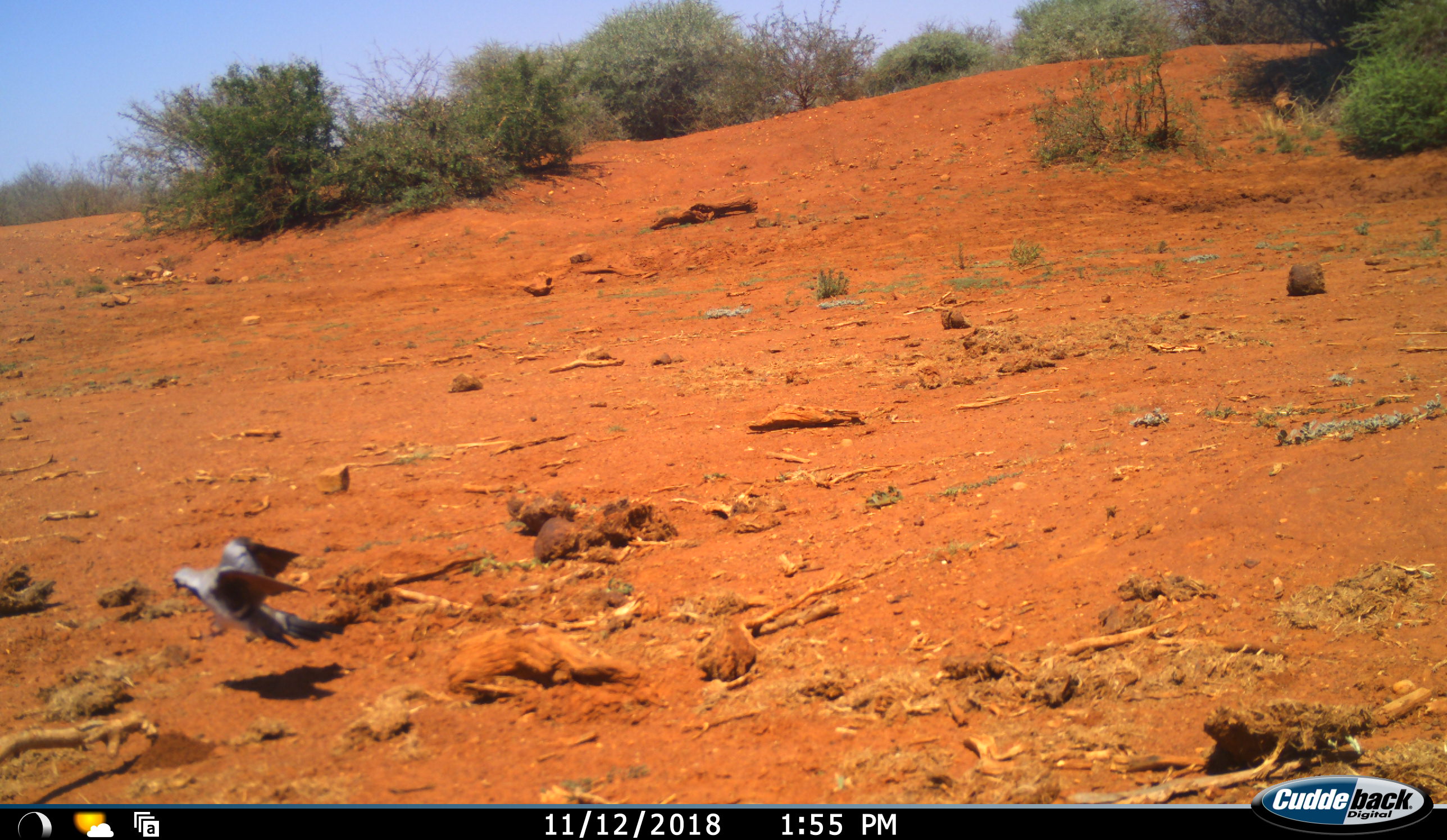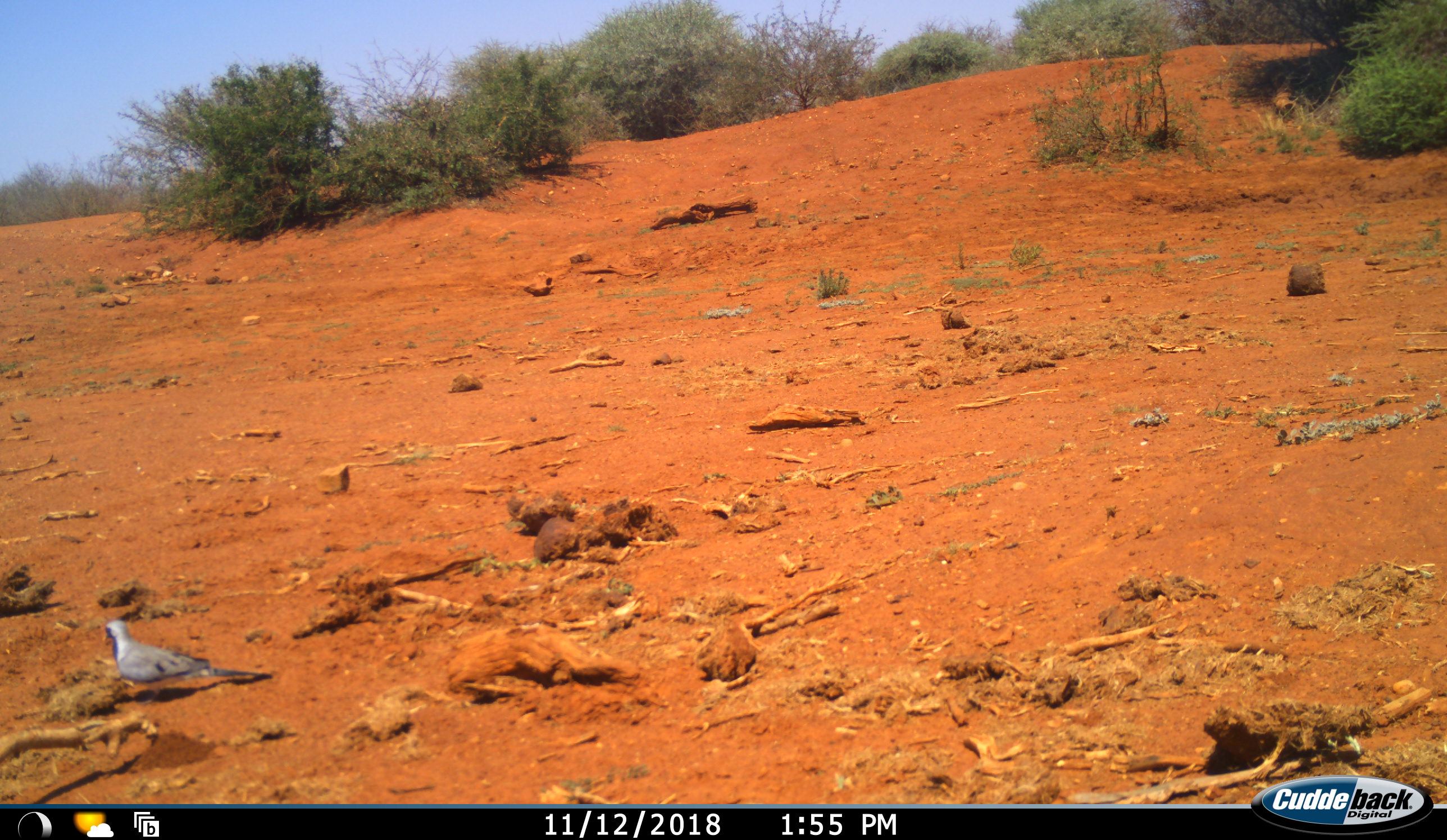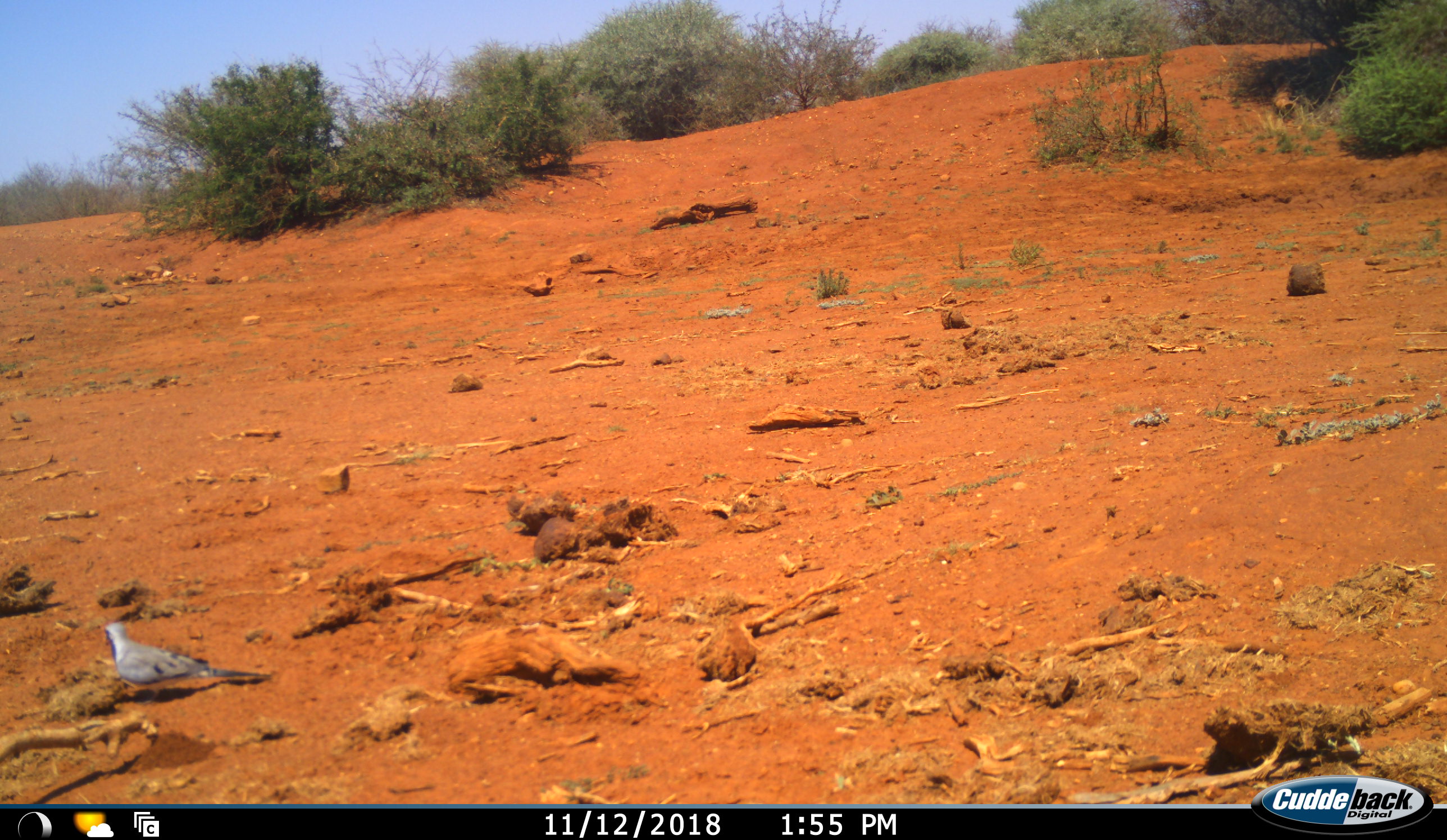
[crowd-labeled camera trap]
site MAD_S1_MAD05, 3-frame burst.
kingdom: Animalia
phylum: Chordata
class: Aves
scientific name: Aves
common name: bird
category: birdother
Birdother (bird) (Aves), count 1. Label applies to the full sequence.